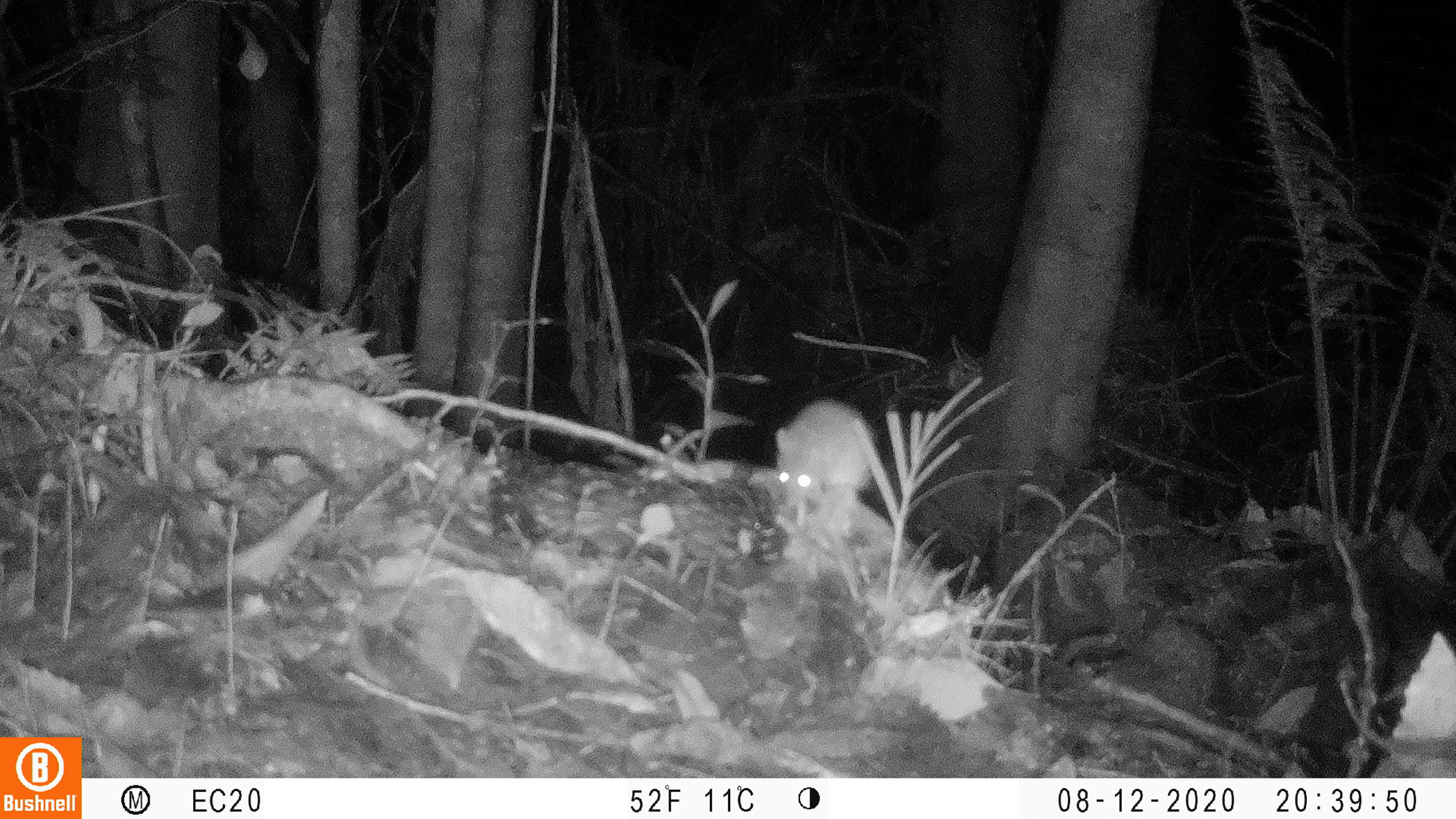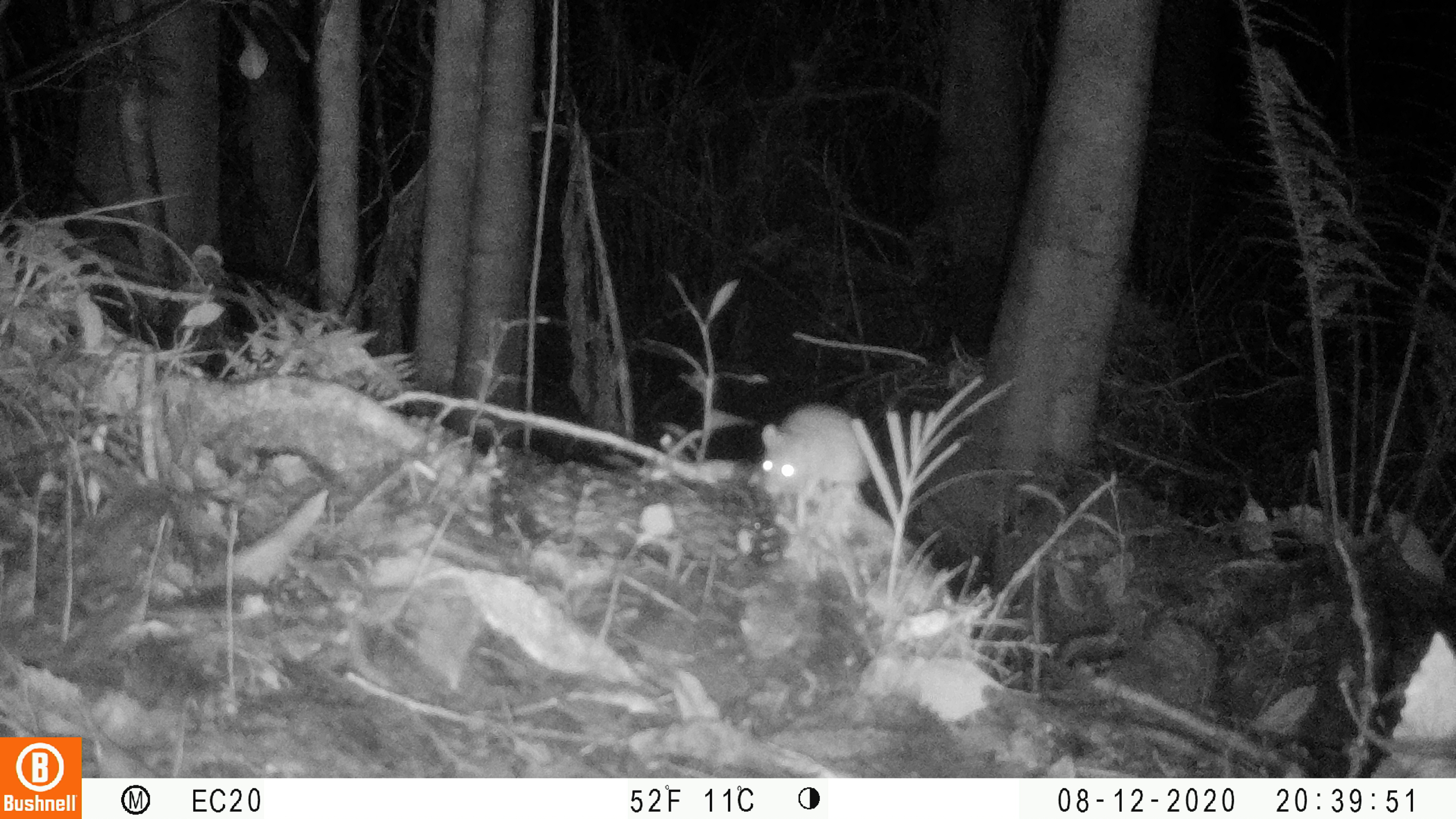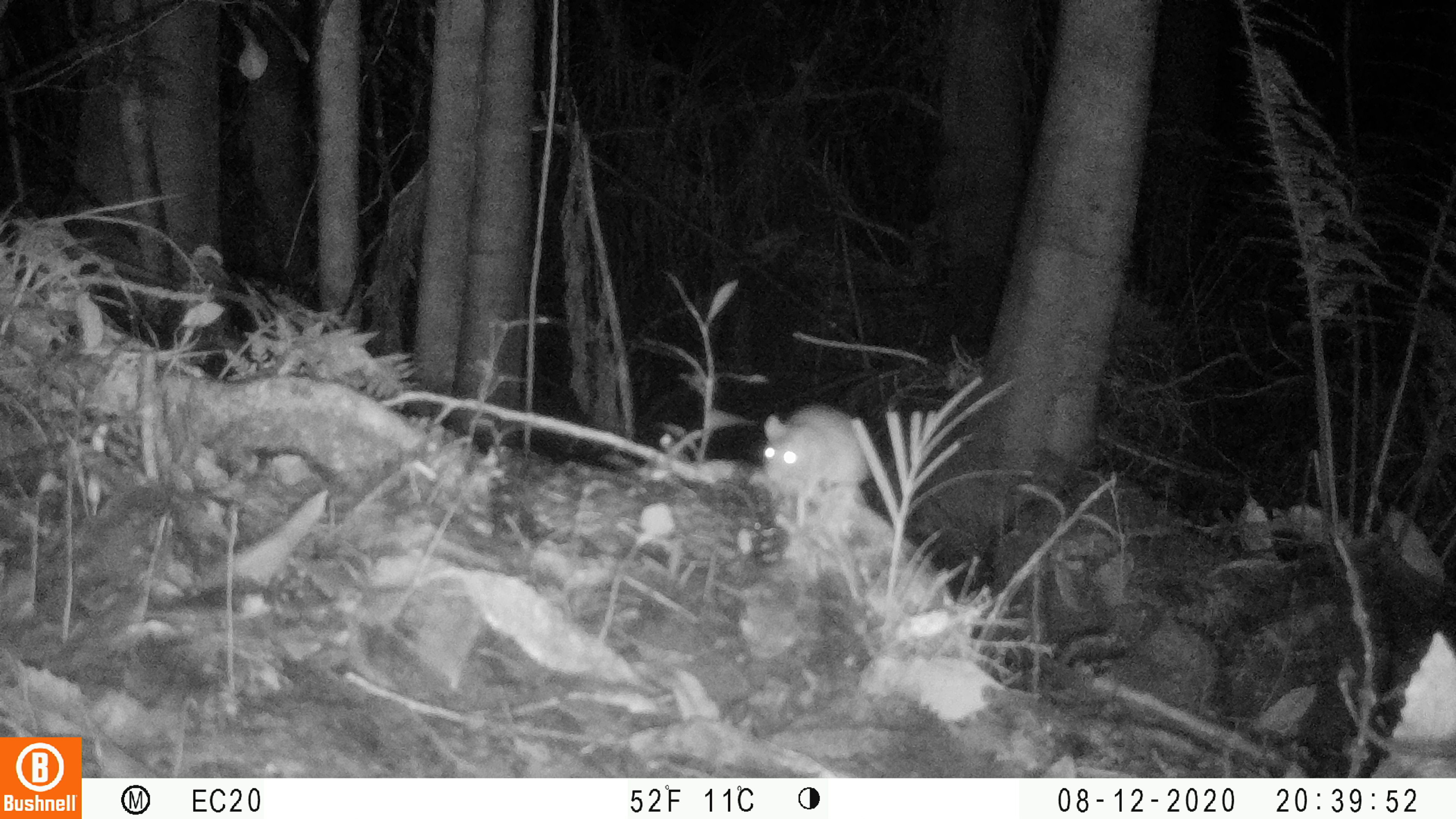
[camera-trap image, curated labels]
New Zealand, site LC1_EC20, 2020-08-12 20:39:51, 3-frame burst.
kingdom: Animalia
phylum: Chordata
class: Mammalia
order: Rodentia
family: Muridae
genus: Rattus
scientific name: Rattus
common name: rat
Rat (Rattus).